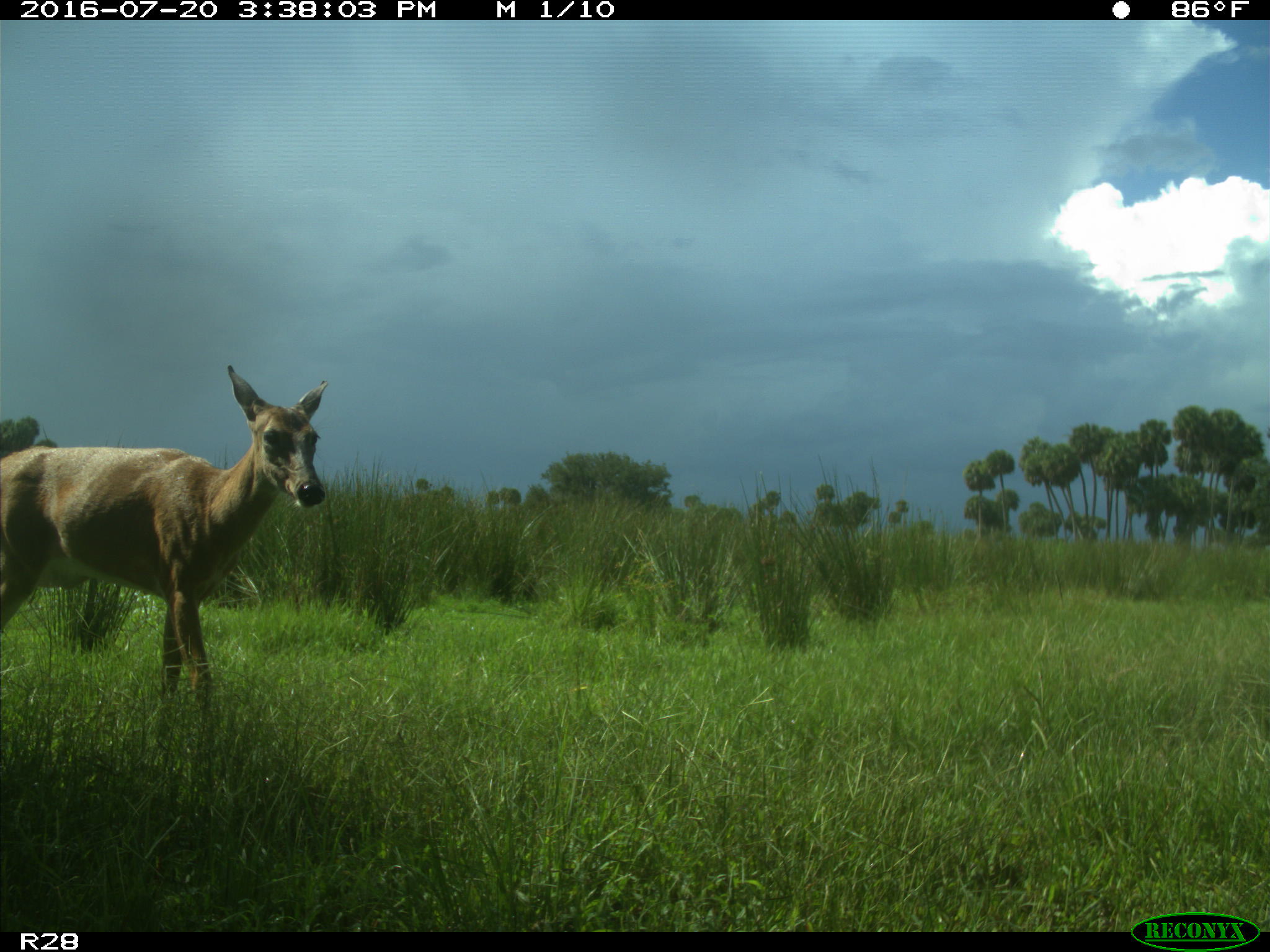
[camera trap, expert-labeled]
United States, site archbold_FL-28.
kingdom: Animalia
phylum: Chordata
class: Mammalia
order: Artiodactyla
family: Cervidae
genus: Odocoileus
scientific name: Odocoileus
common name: deer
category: unidentified deer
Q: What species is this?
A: Unidentified deer (deer) (Odocoileus).